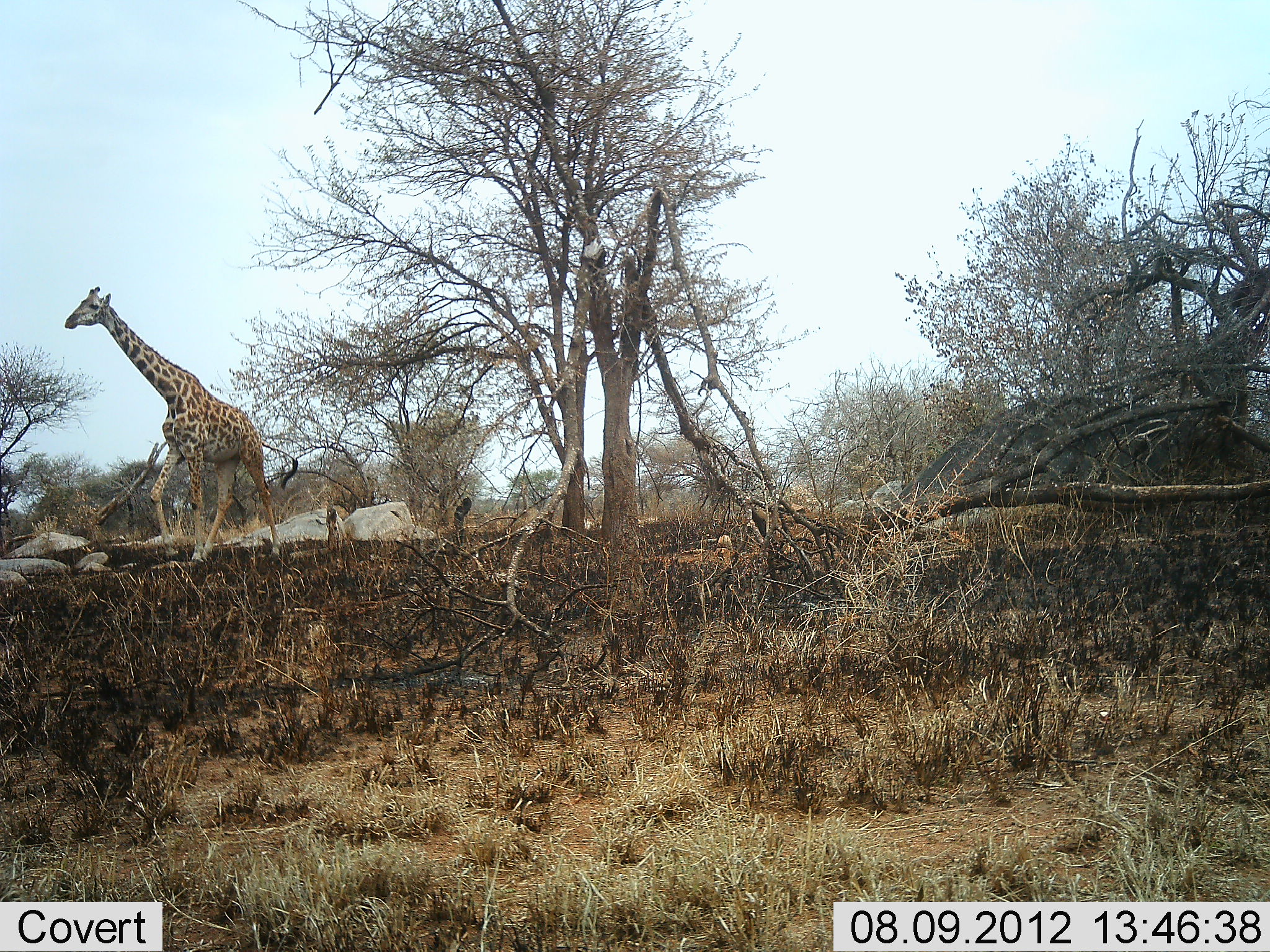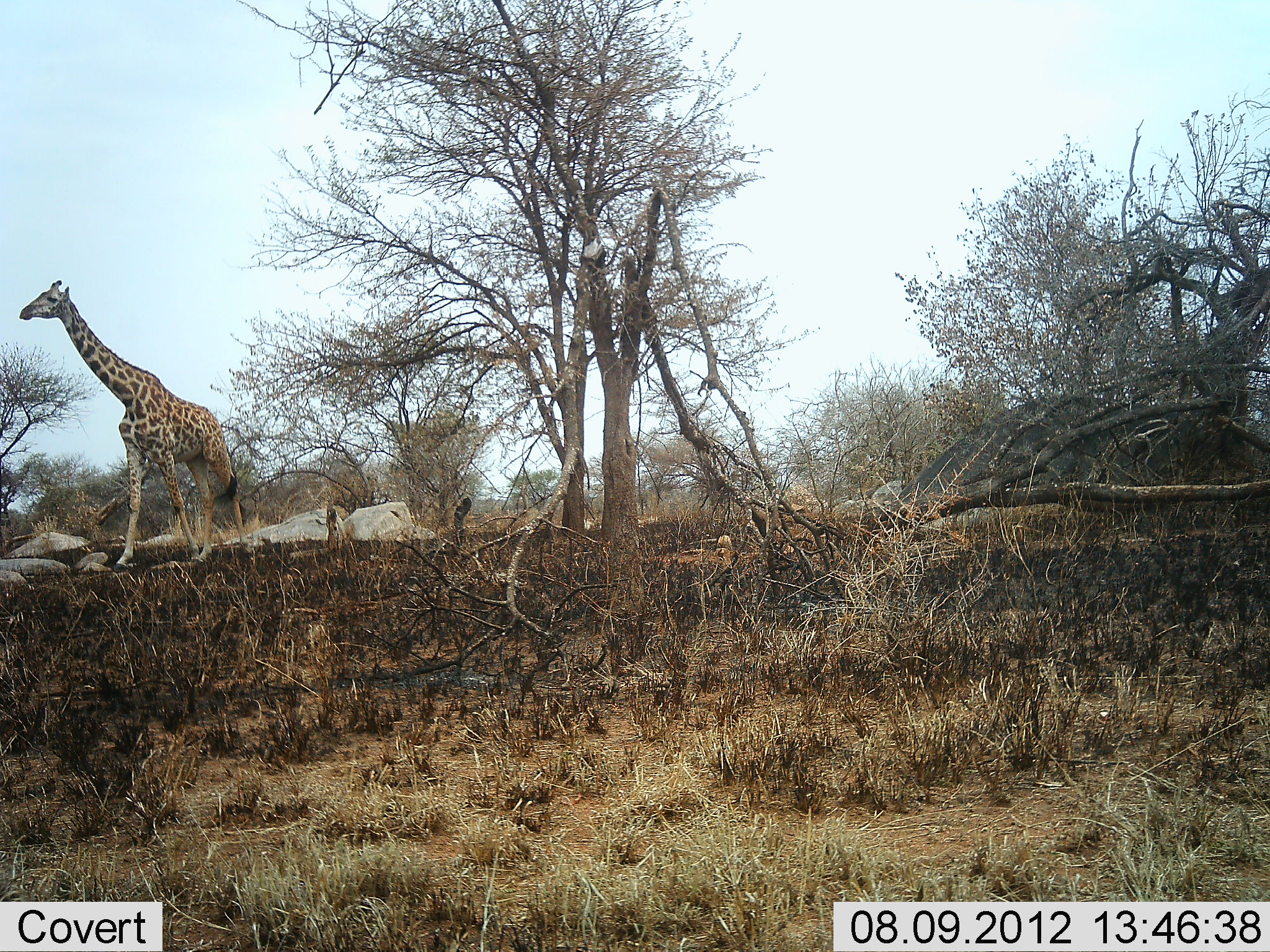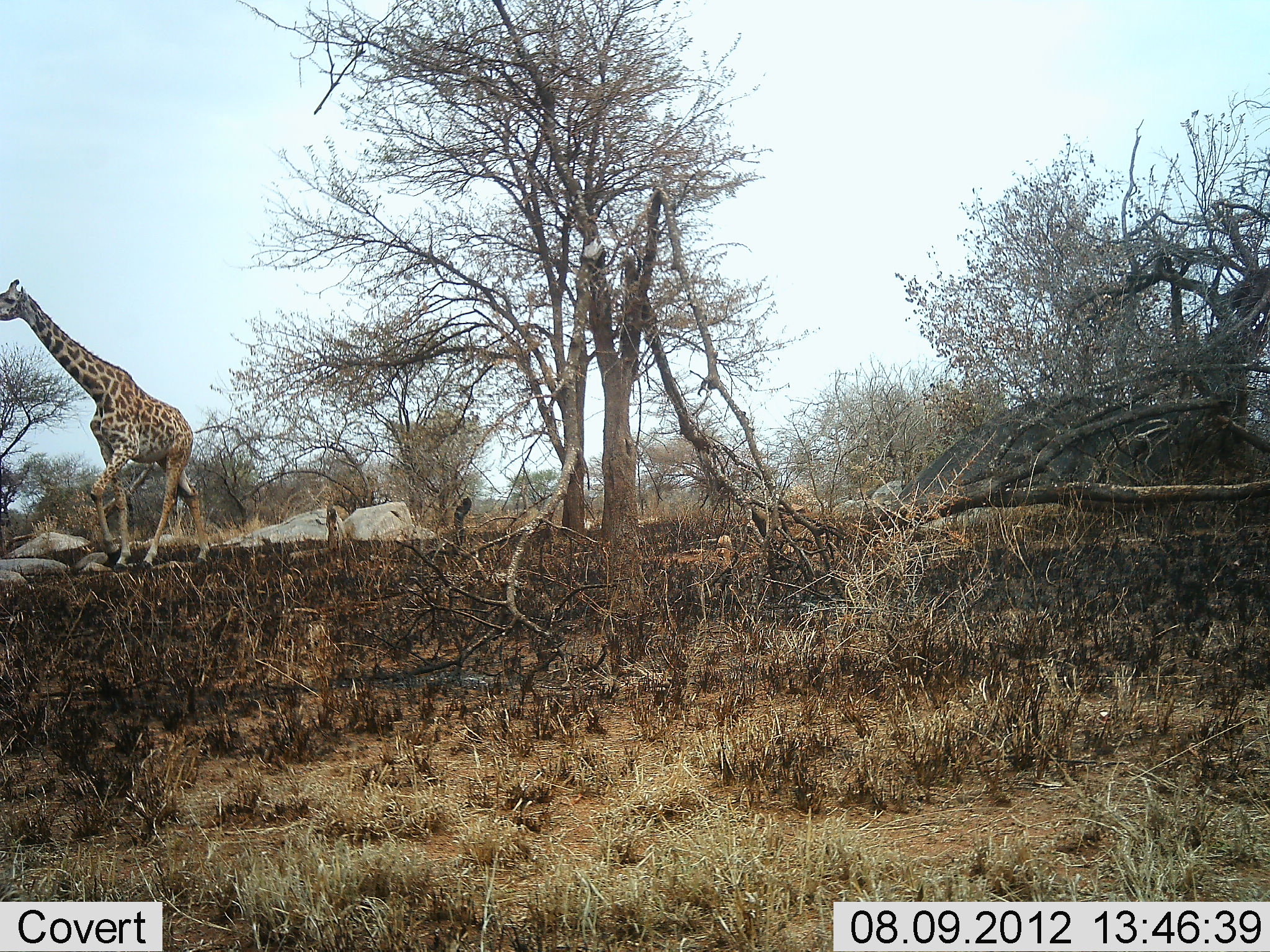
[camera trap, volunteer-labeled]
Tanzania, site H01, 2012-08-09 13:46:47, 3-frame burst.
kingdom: Animalia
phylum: Chordata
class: Mammalia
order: Artiodactyla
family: Giraffidae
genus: Giraffa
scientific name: Giraffa camelopardalis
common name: giraffe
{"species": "giraffe (Giraffa camelopardalis)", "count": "1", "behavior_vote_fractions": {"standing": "10%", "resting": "0%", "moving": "90%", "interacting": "0%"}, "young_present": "0%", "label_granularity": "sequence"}